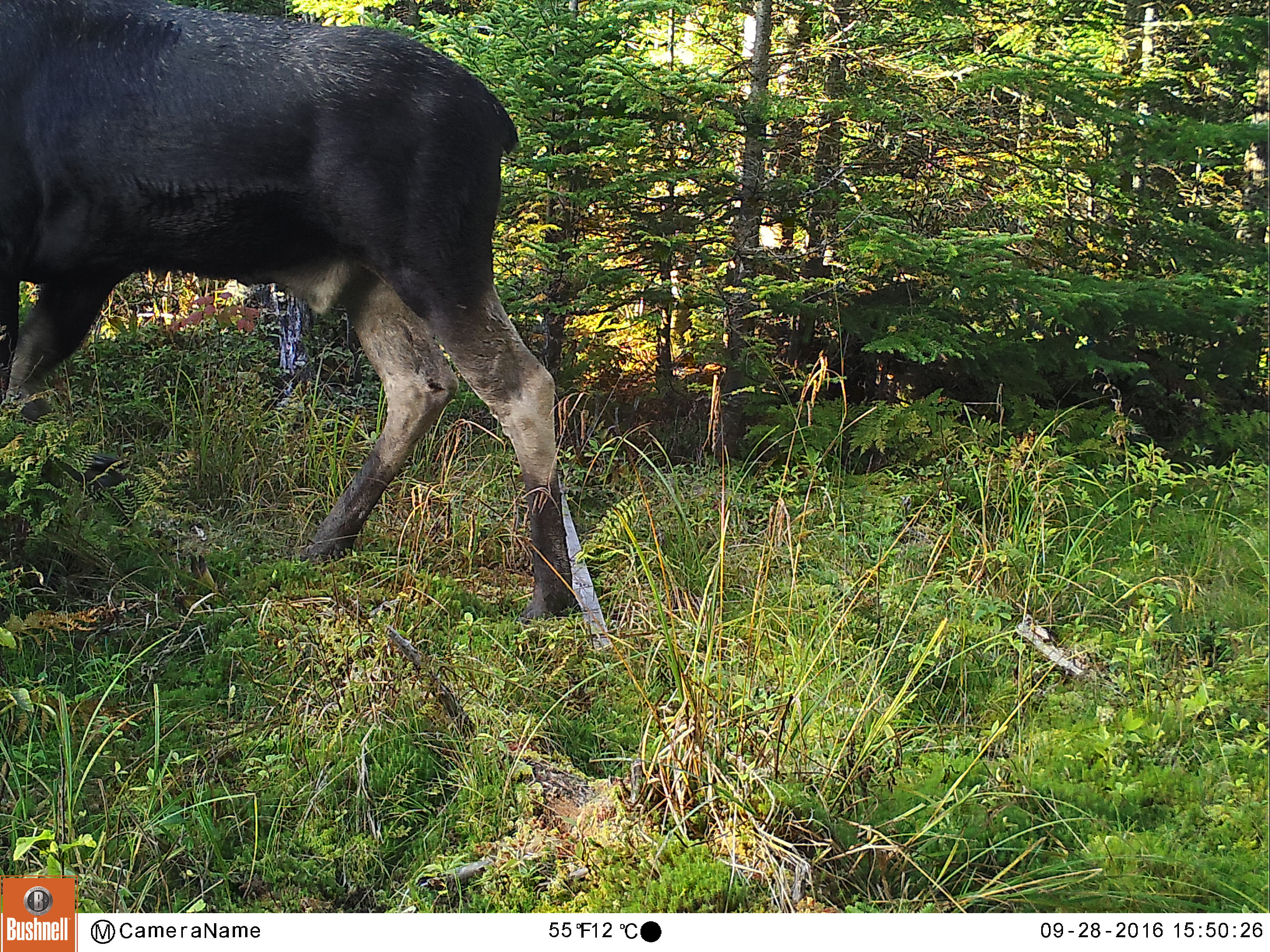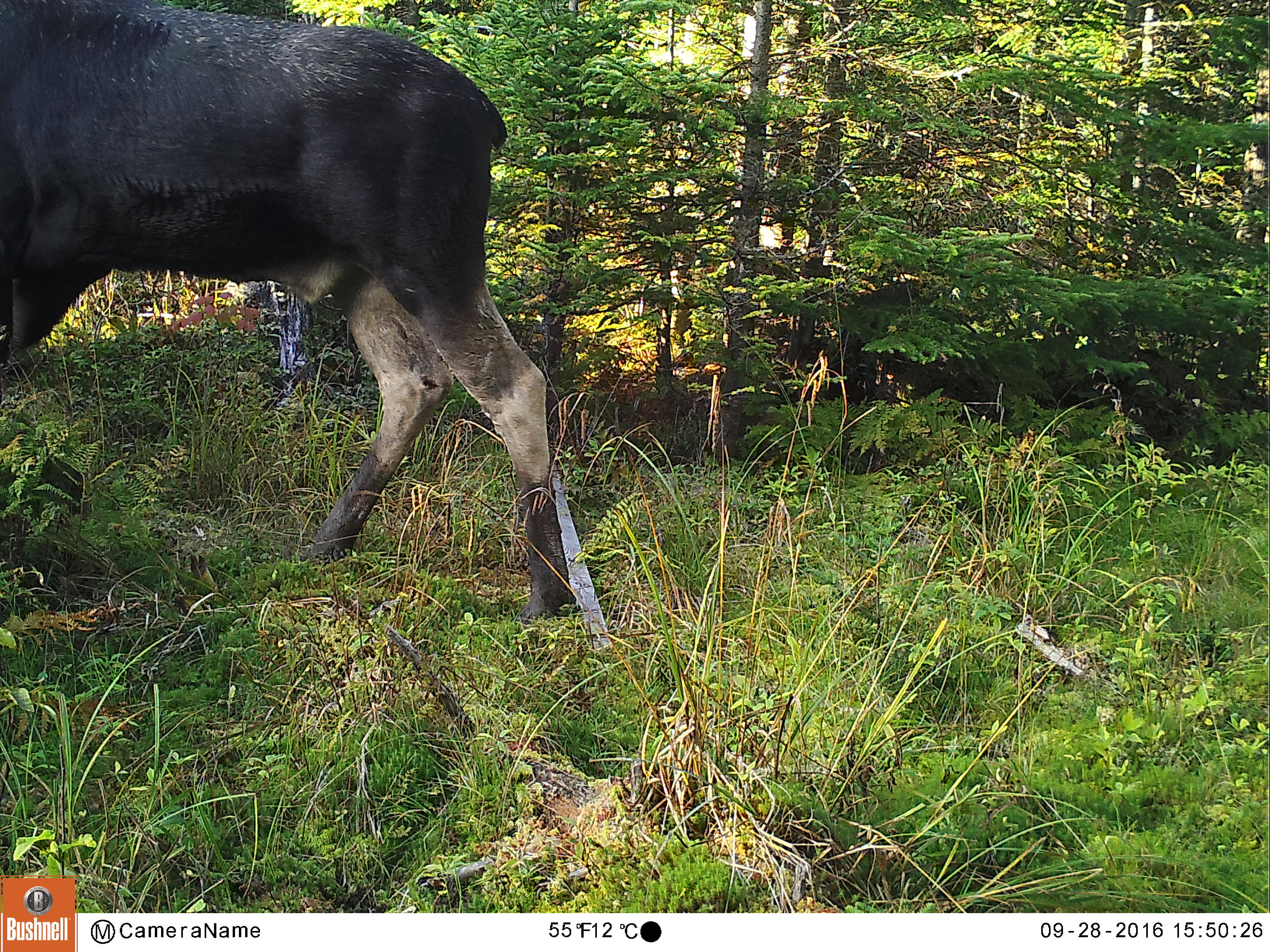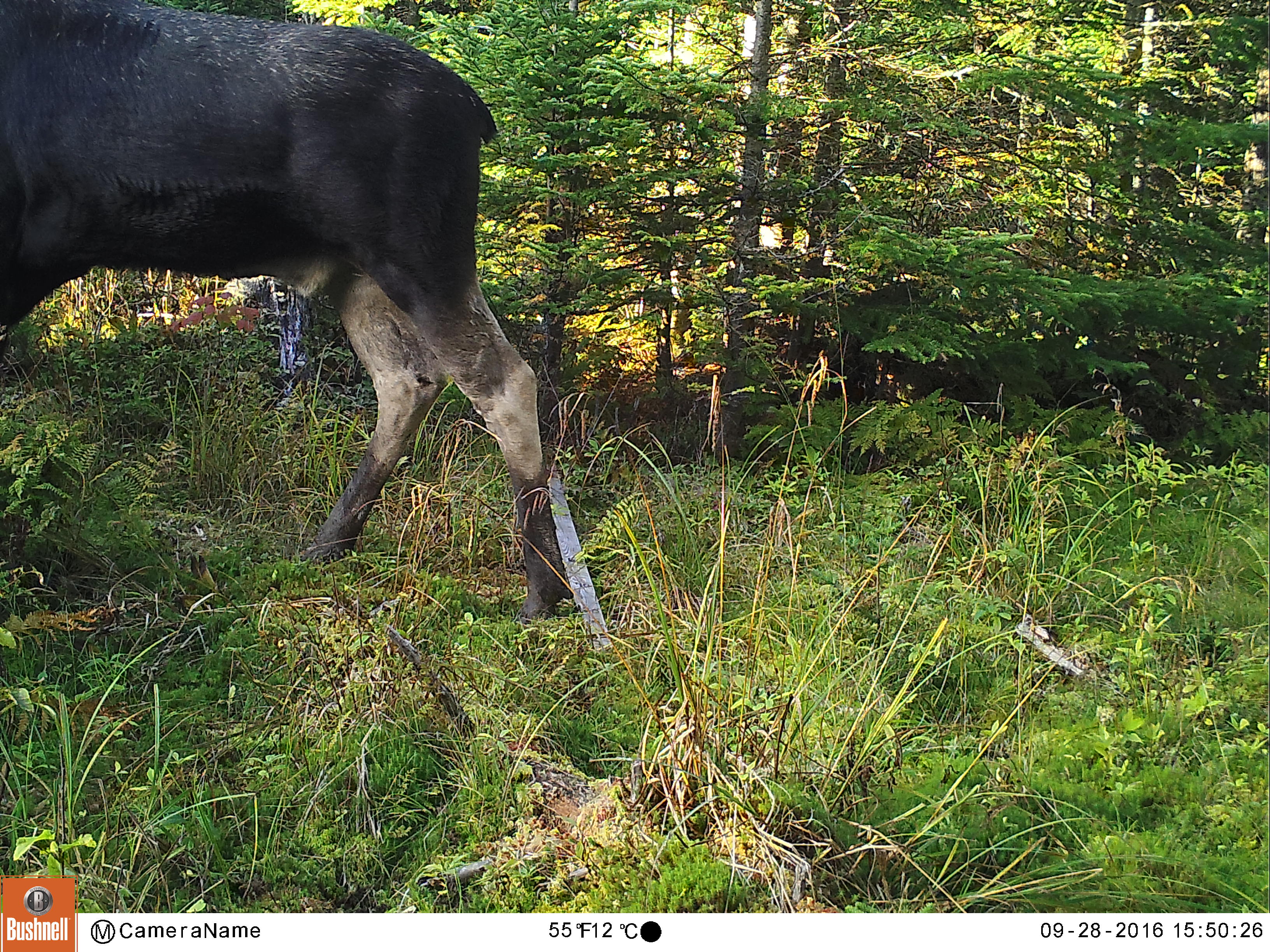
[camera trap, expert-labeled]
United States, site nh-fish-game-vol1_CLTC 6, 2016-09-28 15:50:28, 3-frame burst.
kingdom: Animalia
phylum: Chordata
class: Mammalia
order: Artiodactyla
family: Cervidae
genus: Alces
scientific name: Alces alces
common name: moose